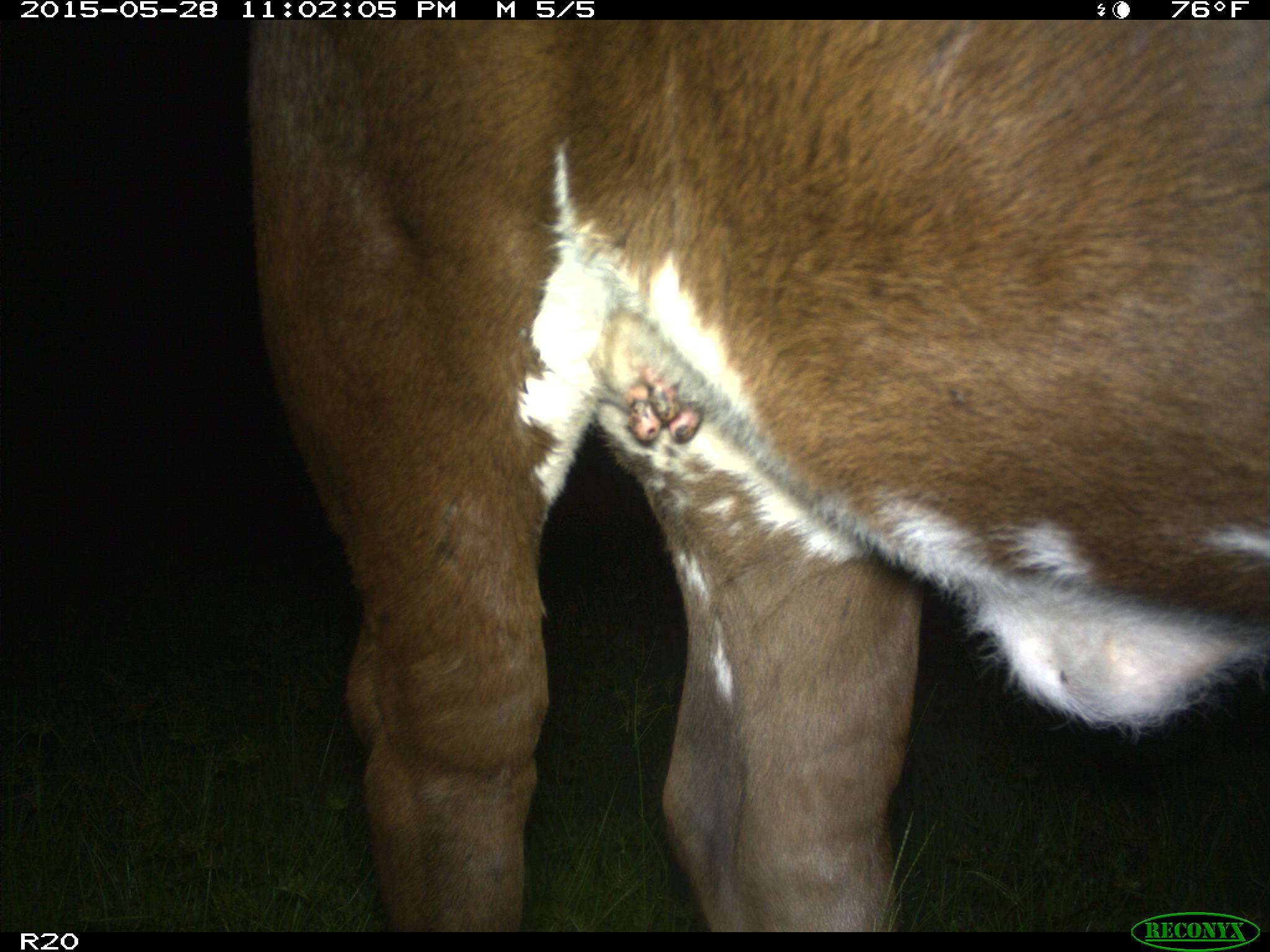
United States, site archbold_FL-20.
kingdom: Animalia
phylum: Chordata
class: Mammalia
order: Artiodactyla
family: Bovidae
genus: Bos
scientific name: Bos taurus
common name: domestic cow